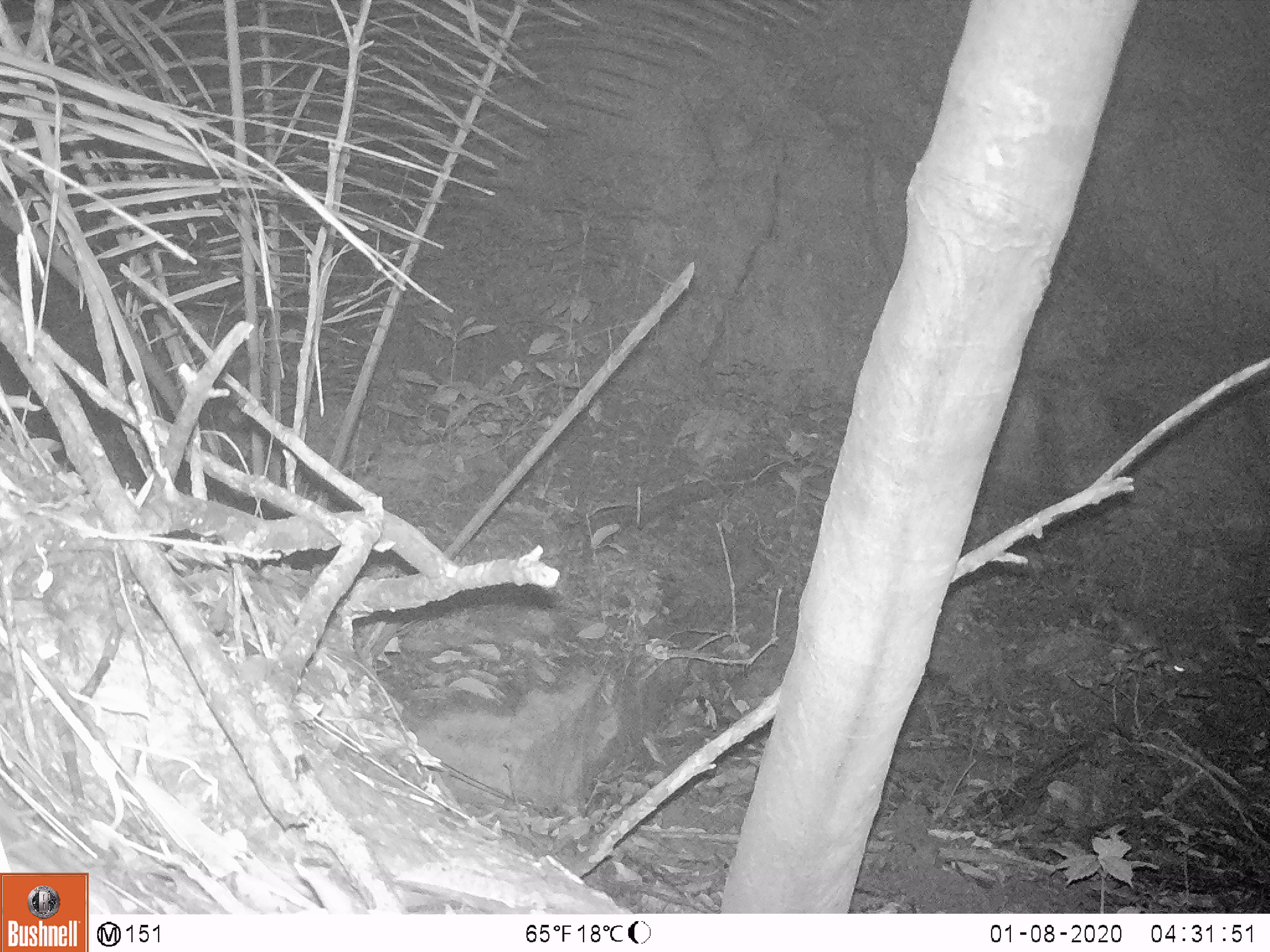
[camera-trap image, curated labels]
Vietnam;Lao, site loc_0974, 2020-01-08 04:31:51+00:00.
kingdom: Animalia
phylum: Chordata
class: Mammalia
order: Rodentia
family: Muridae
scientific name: Muridae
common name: old-world mice and rats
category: unidentified murid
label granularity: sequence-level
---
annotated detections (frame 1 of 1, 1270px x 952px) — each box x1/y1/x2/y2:
unidentified murid: 1108/610/1185/680